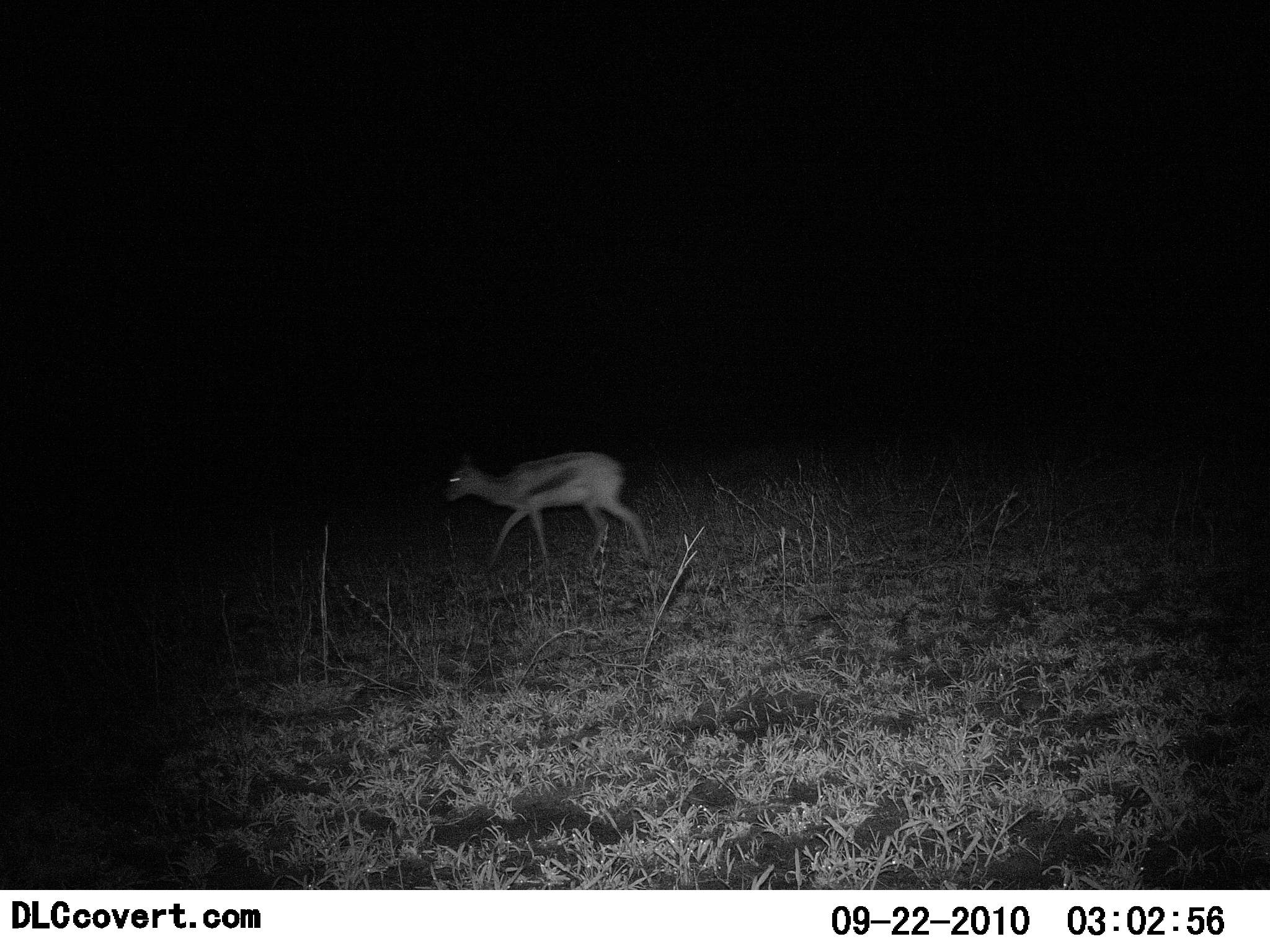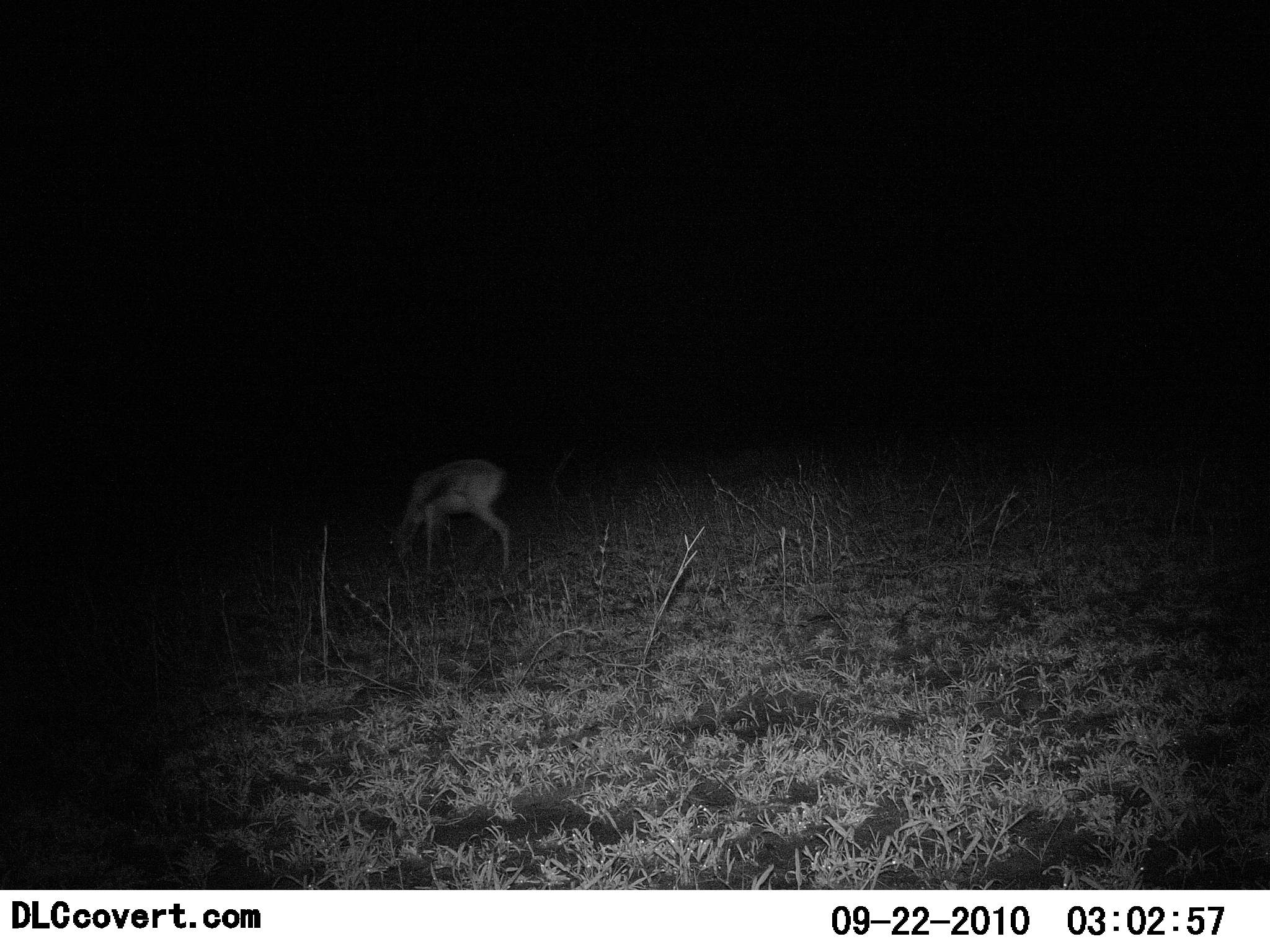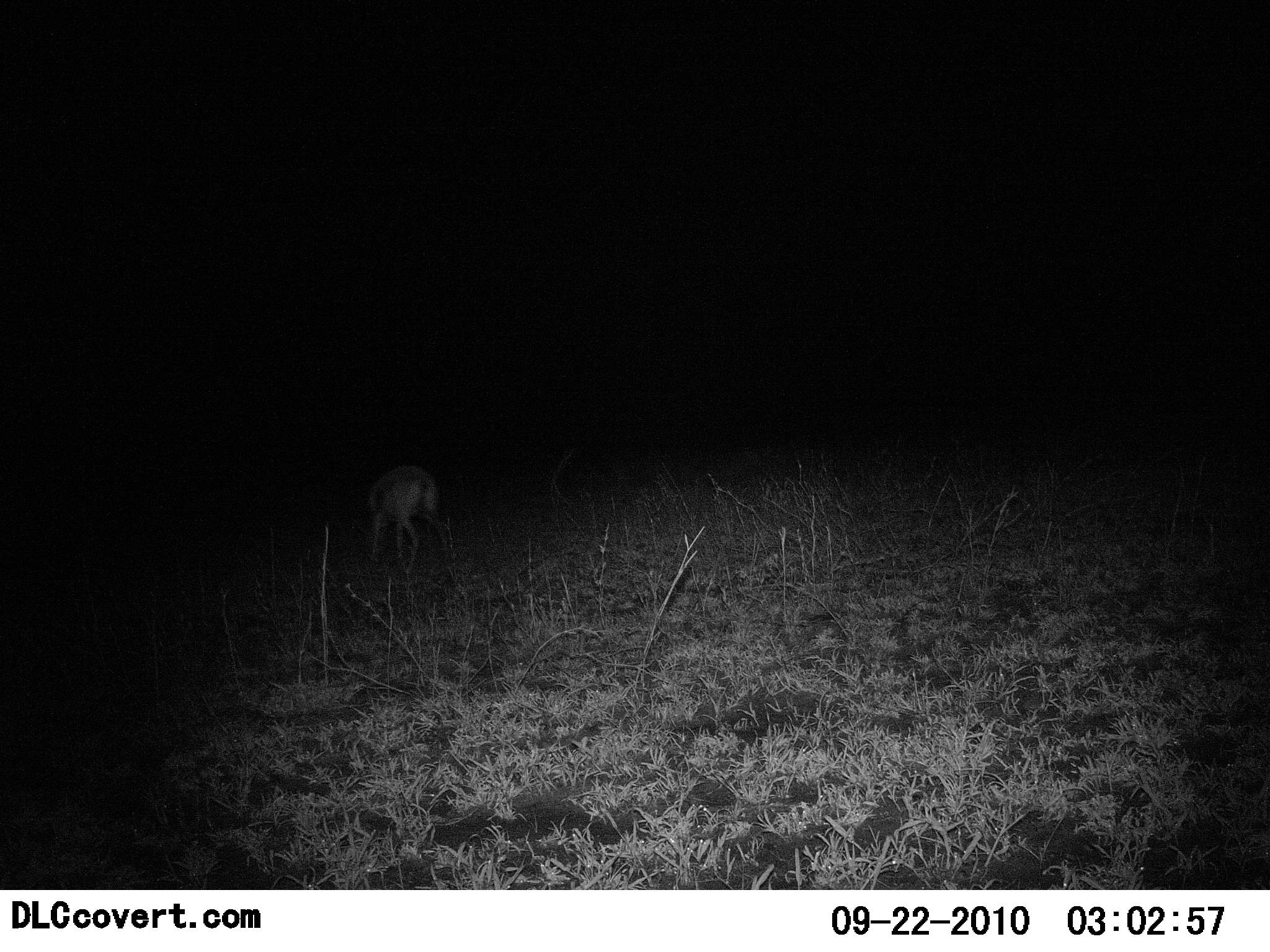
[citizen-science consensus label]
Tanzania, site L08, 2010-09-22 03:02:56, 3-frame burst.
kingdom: Animalia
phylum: Chordata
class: Mammalia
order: Artiodactyla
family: Bovidae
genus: Eudorcas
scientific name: Eudorcas thomsonii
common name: thomson's gazelle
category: gazellethomsons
Gazellethomsons (thomson's gazelle) (Eudorcas thomsonii), count 1. Behavior (volunteer vote fractions): standing 11%, resting 0%, moving 50%, interacting 0%. Young present (vote fraction): 0%. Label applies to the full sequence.